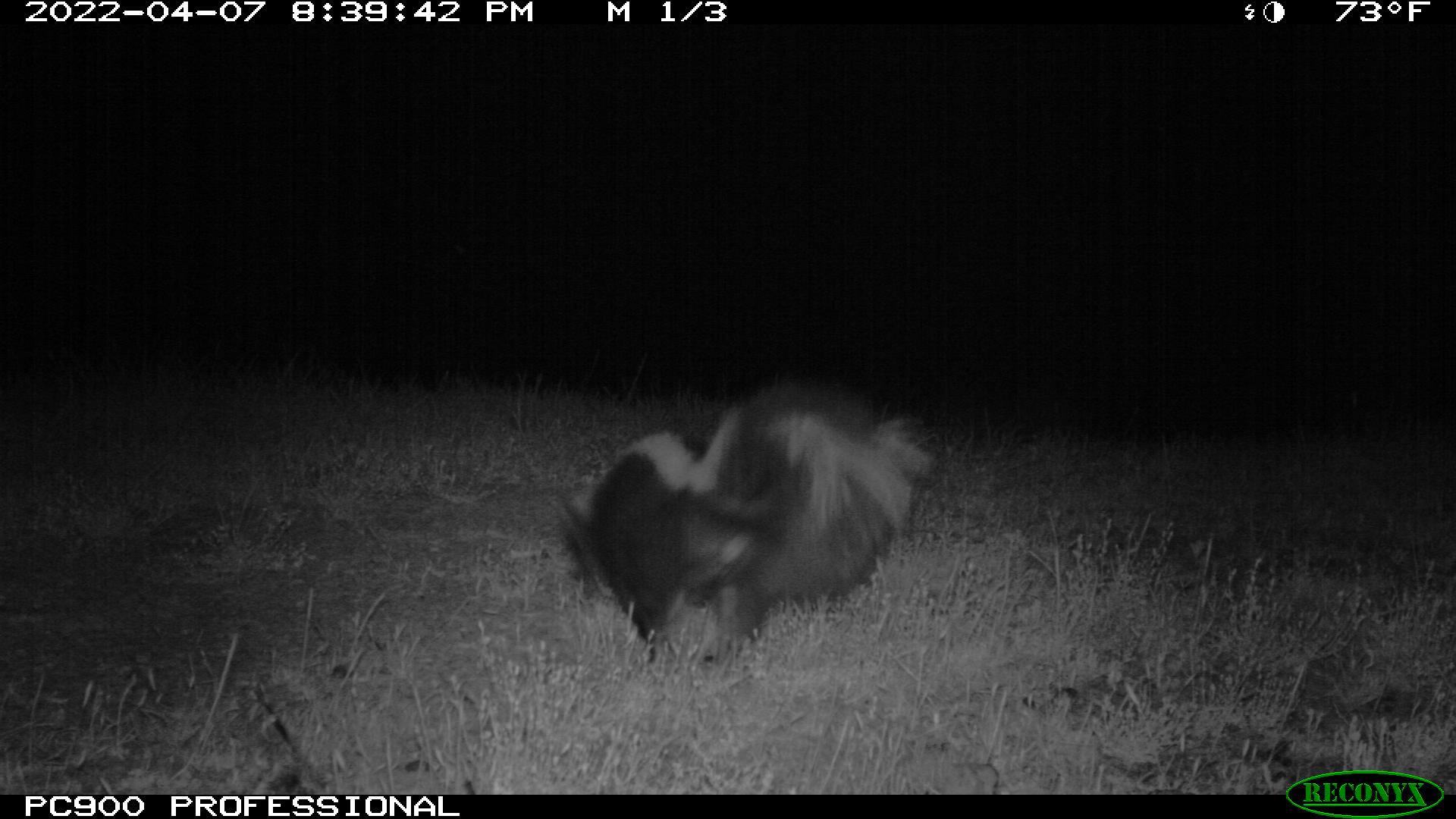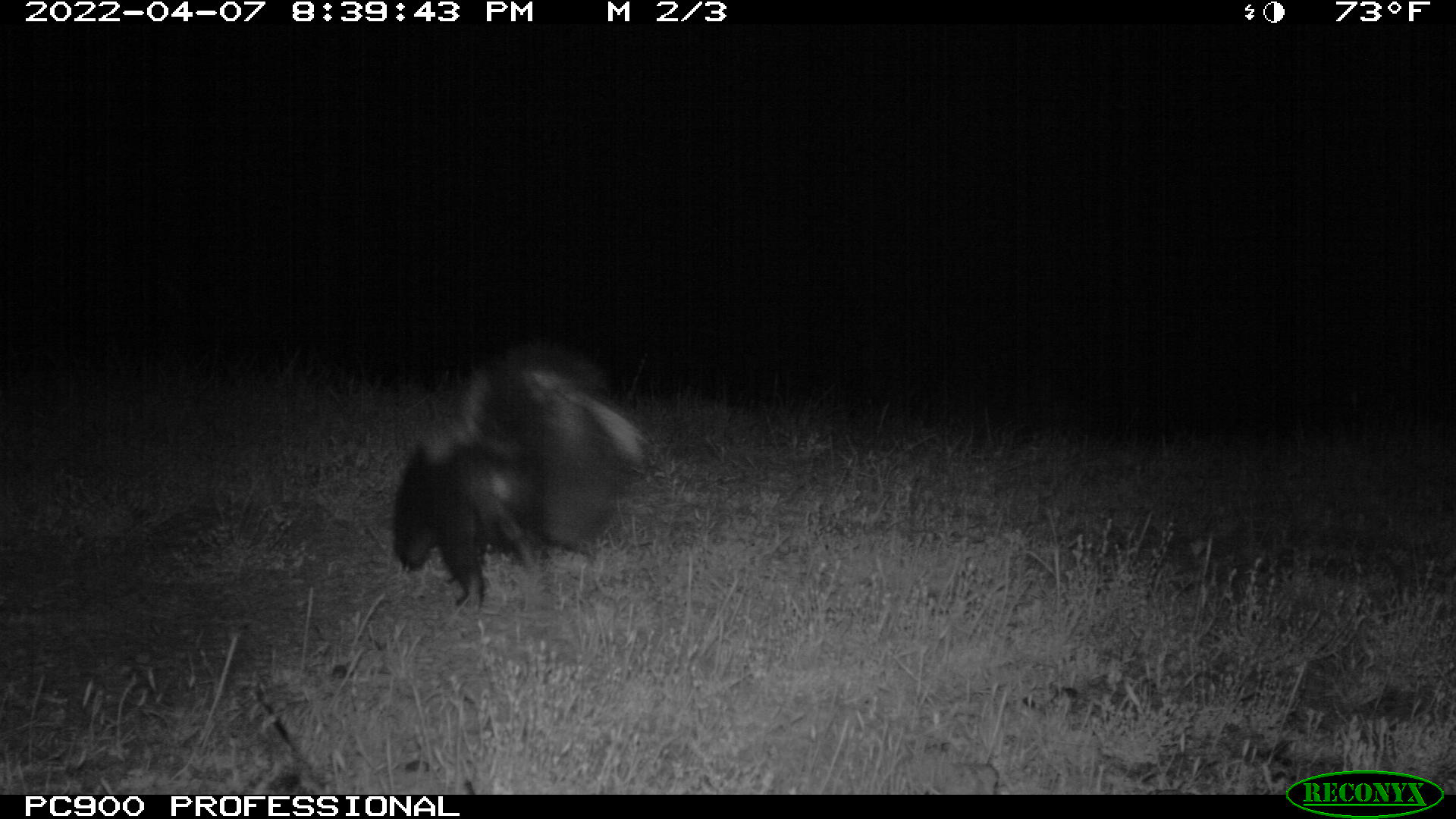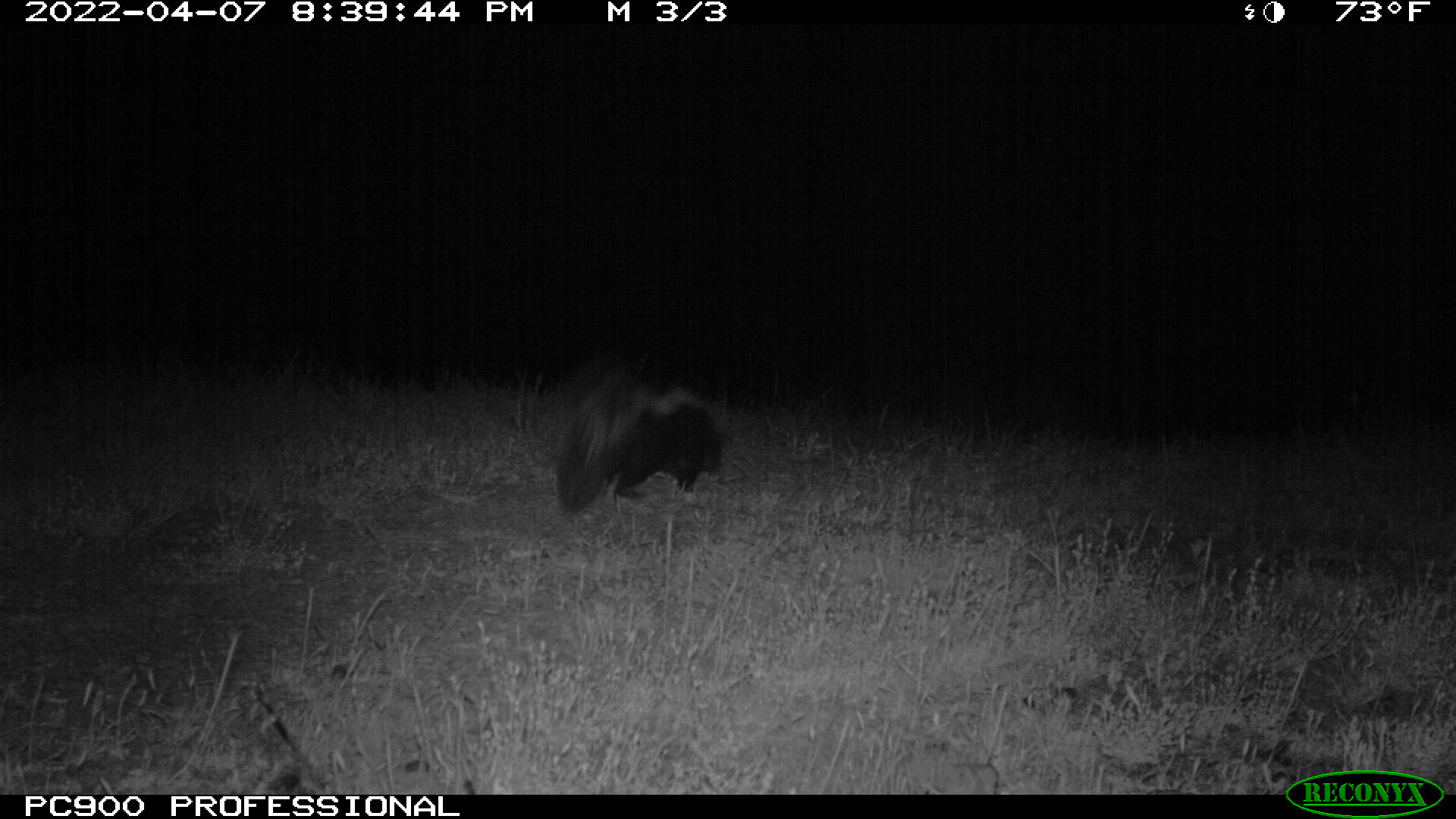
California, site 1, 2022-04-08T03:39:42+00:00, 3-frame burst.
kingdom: Animalia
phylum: Chordata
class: Mammalia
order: Carnivora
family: Mephitidae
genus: Mephitis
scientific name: Mephitis mephitis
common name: striped skunk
Striped skunk (Mephitis mephitis).